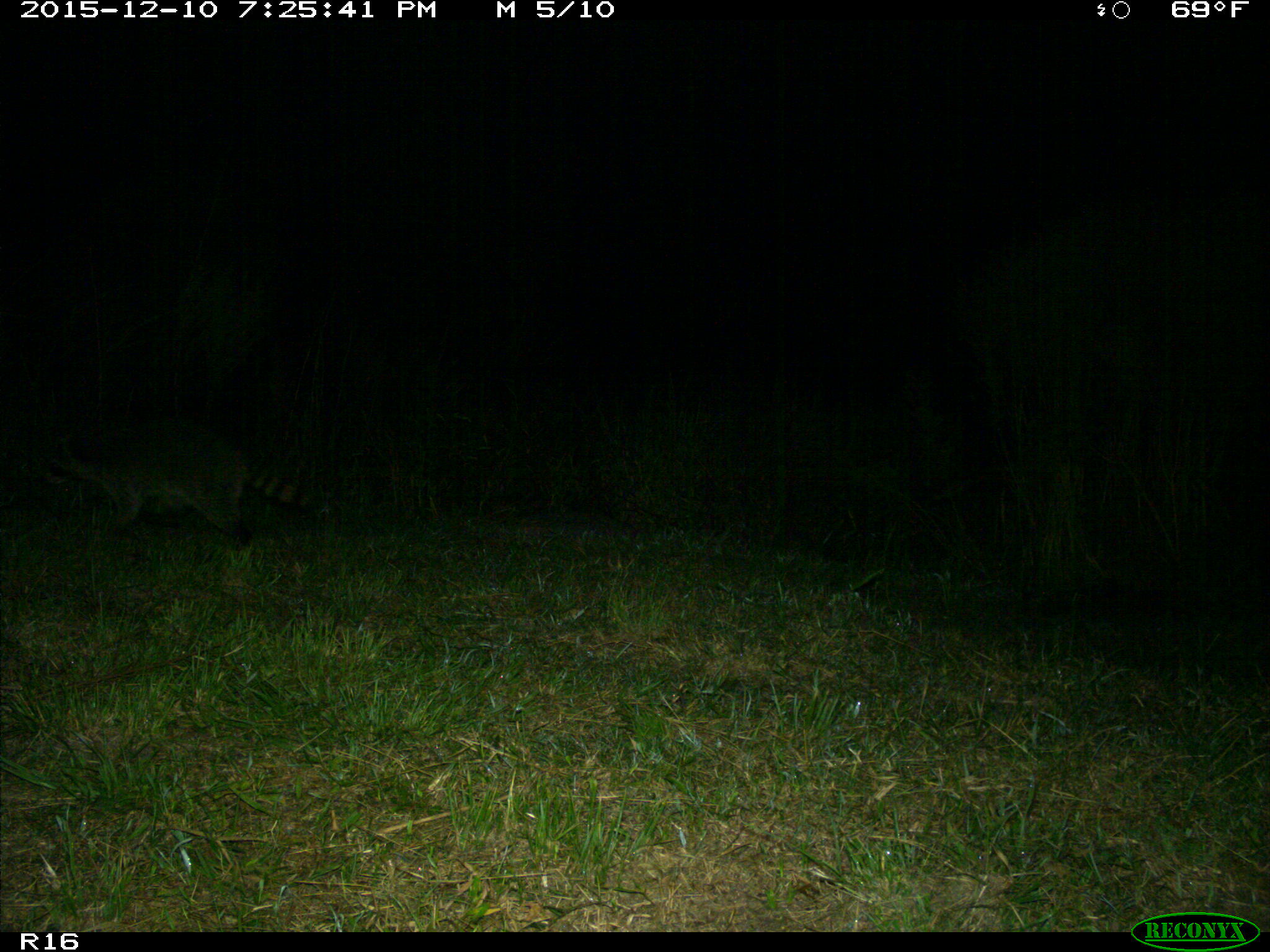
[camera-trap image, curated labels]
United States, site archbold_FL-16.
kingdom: Animalia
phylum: Chordata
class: Mammalia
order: Carnivora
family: Procyonidae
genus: Procyon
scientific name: Procyon lotor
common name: common raccoon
Procyon lotor (common raccoon).